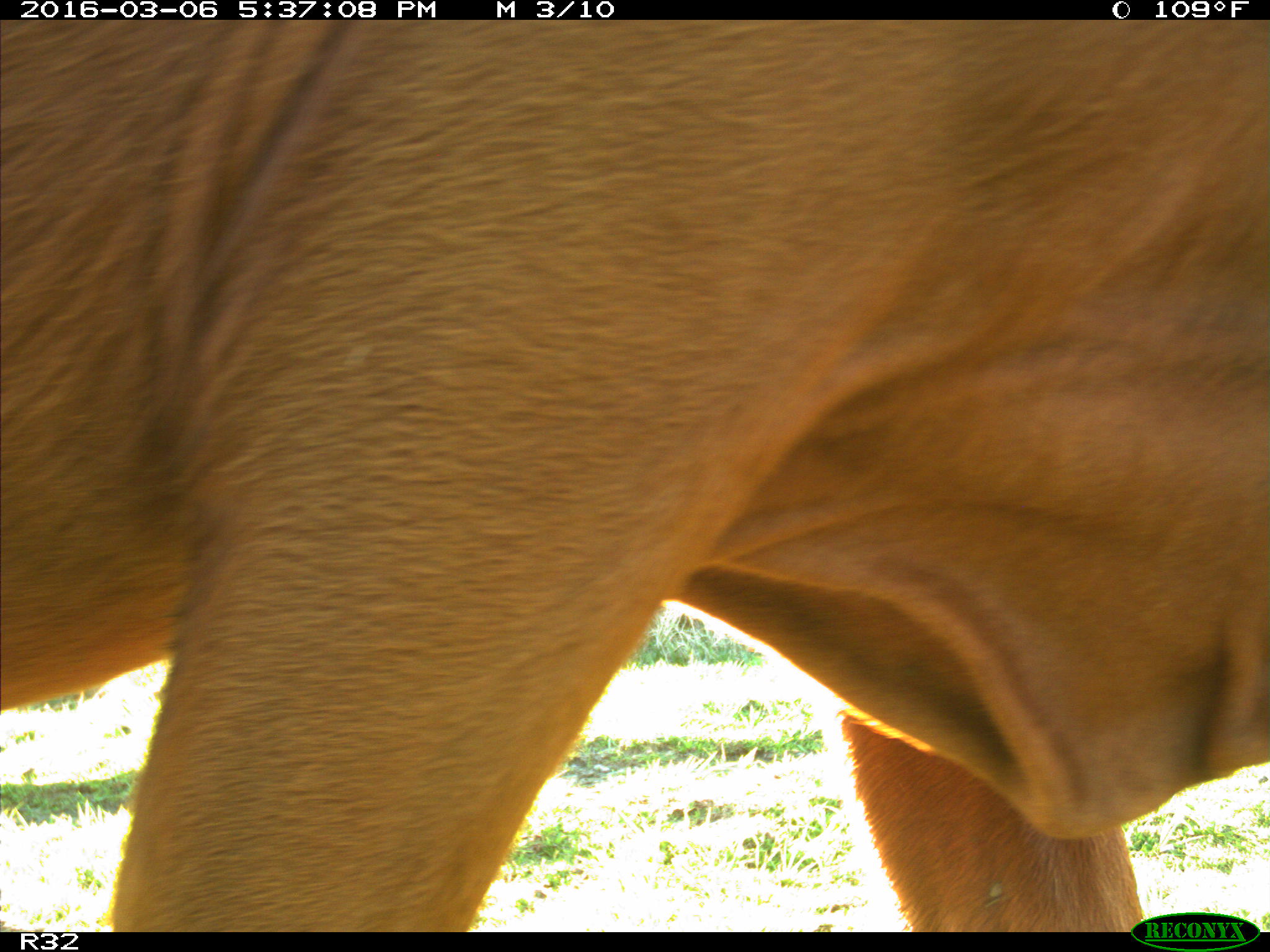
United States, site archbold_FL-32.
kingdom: Animalia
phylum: Chordata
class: Mammalia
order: Artiodactyla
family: Bovidae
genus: Bos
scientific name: Bos taurus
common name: domestic cow